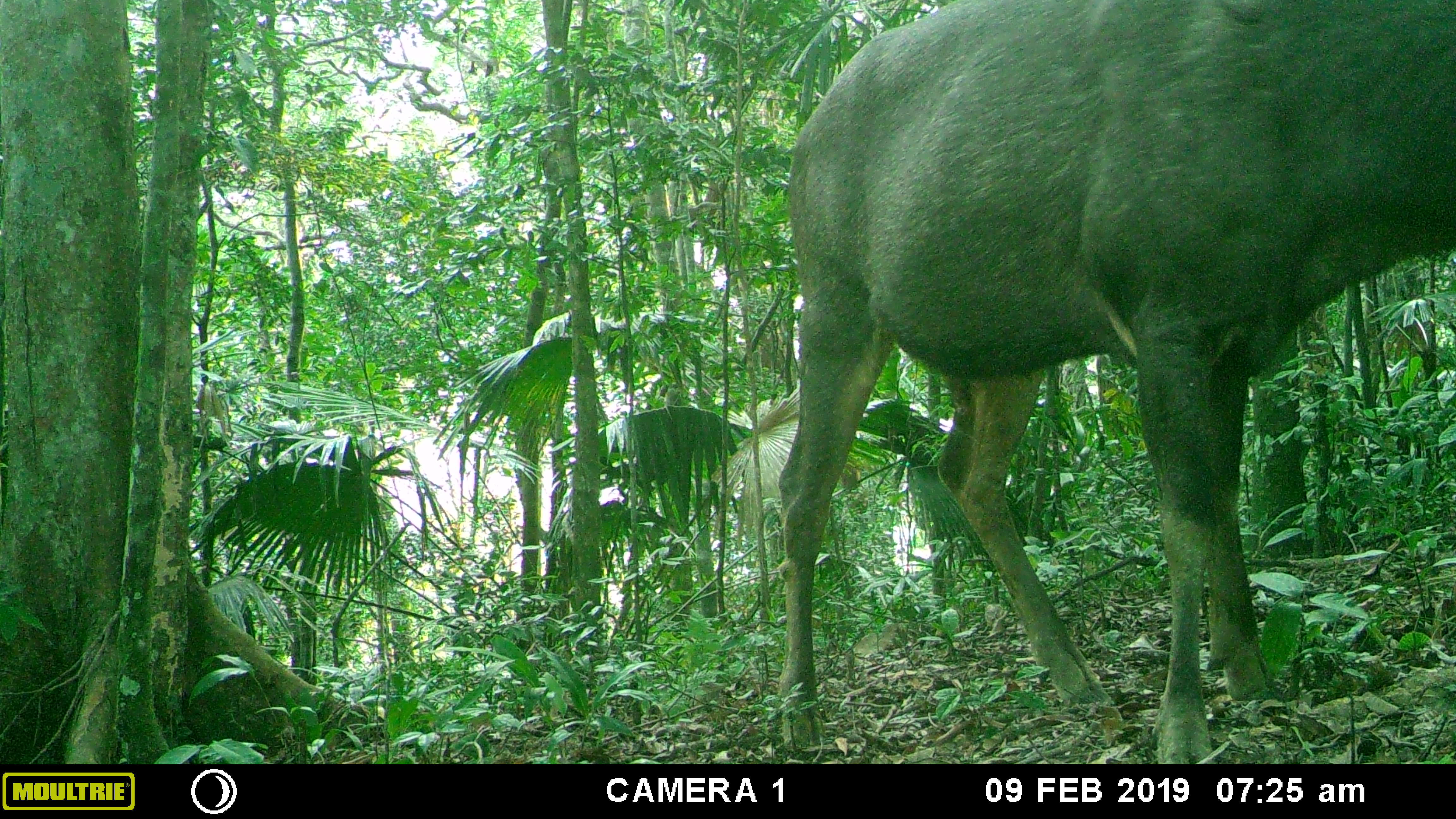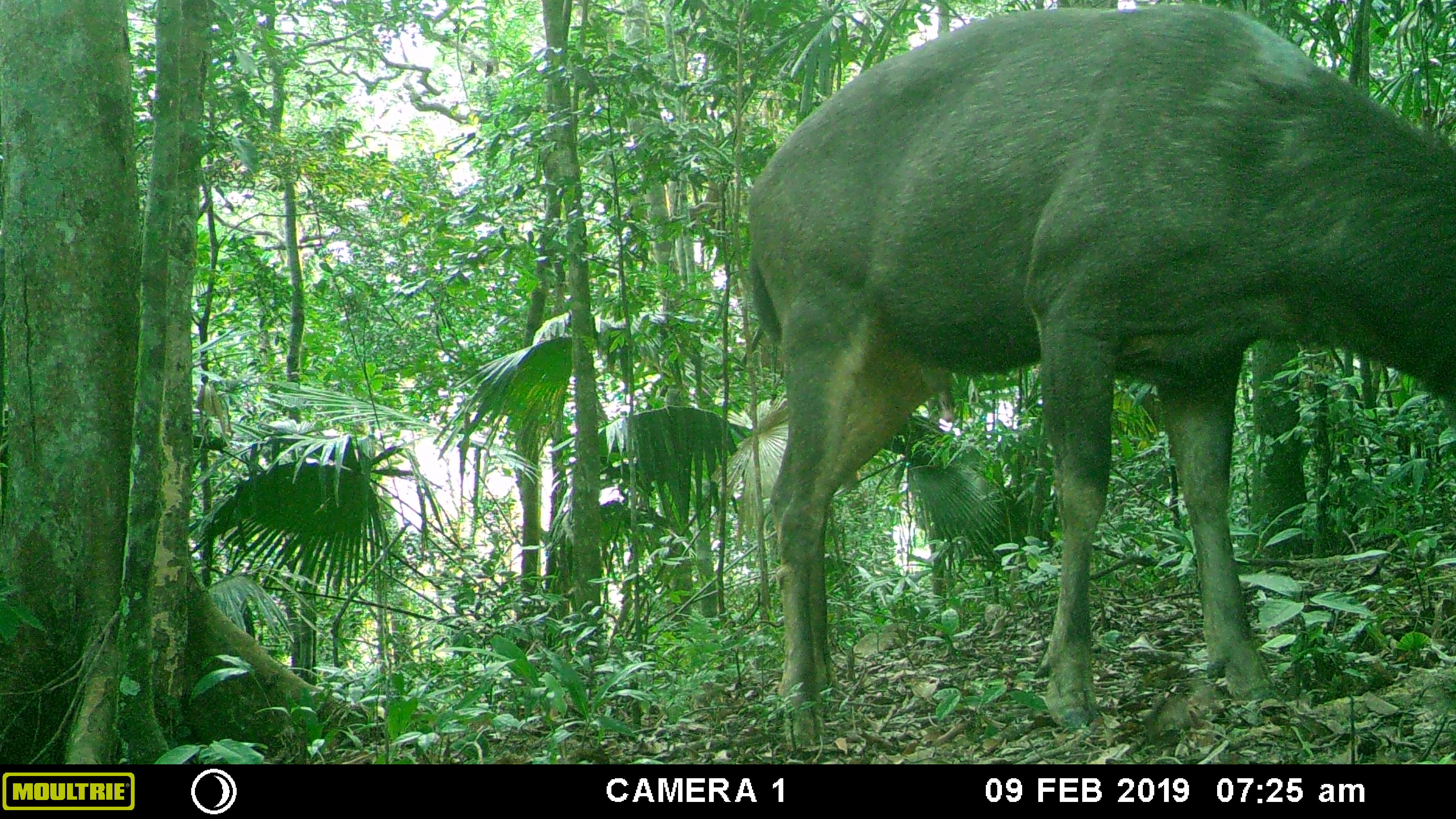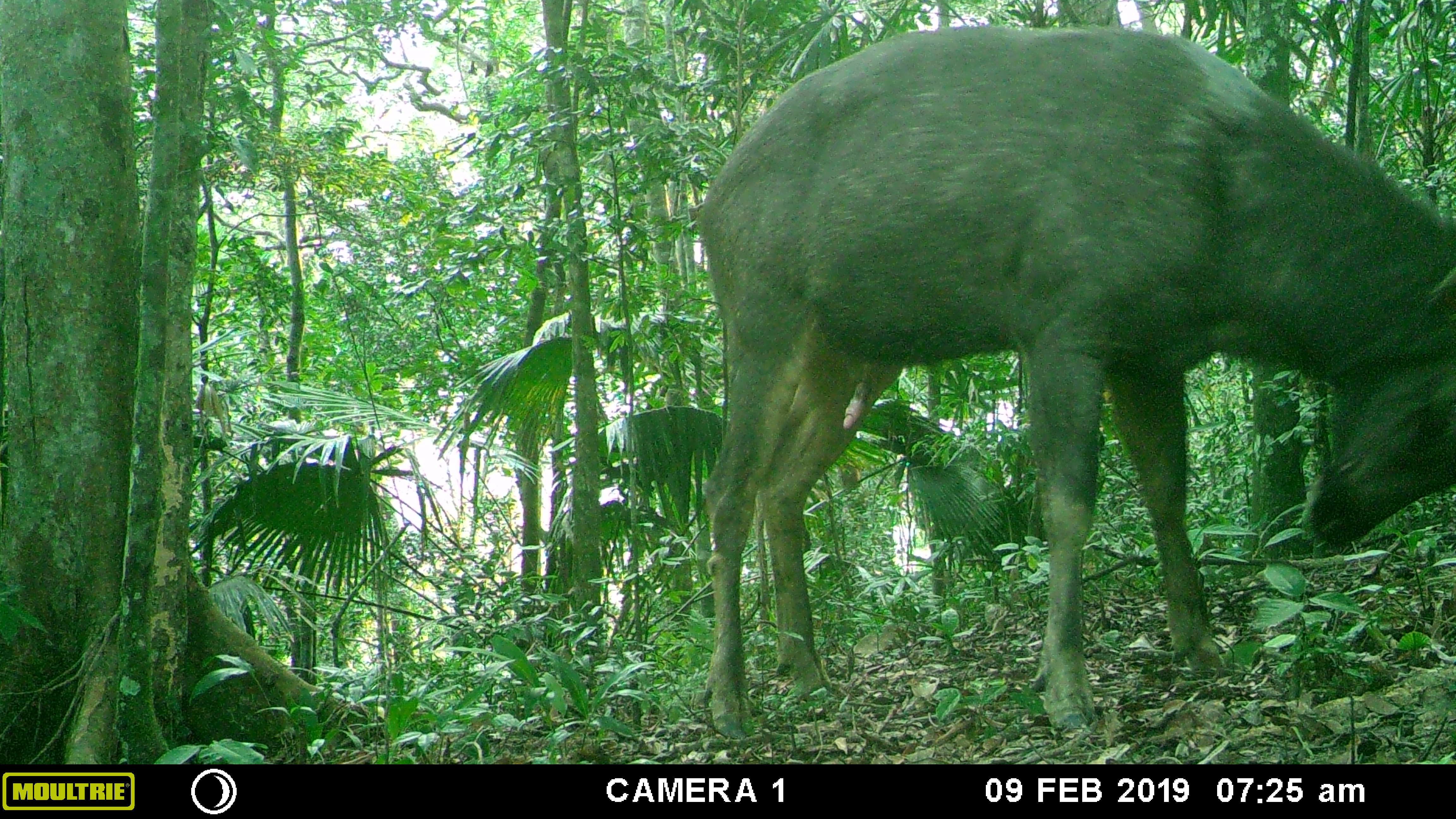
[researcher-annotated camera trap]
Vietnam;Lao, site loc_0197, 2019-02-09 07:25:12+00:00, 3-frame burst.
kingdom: Animalia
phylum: Chordata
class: Mammalia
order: Artiodactyla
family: Cervidae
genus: Rusa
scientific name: Rusa unicolor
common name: sambar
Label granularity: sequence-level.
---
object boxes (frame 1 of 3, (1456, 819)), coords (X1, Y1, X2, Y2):
sambar: (776, 0, 1455, 761)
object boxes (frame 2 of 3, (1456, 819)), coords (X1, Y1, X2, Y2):
sambar: (748, 3, 1456, 749)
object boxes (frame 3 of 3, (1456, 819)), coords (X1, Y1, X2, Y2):
sambar: (700, 23, 1456, 739)